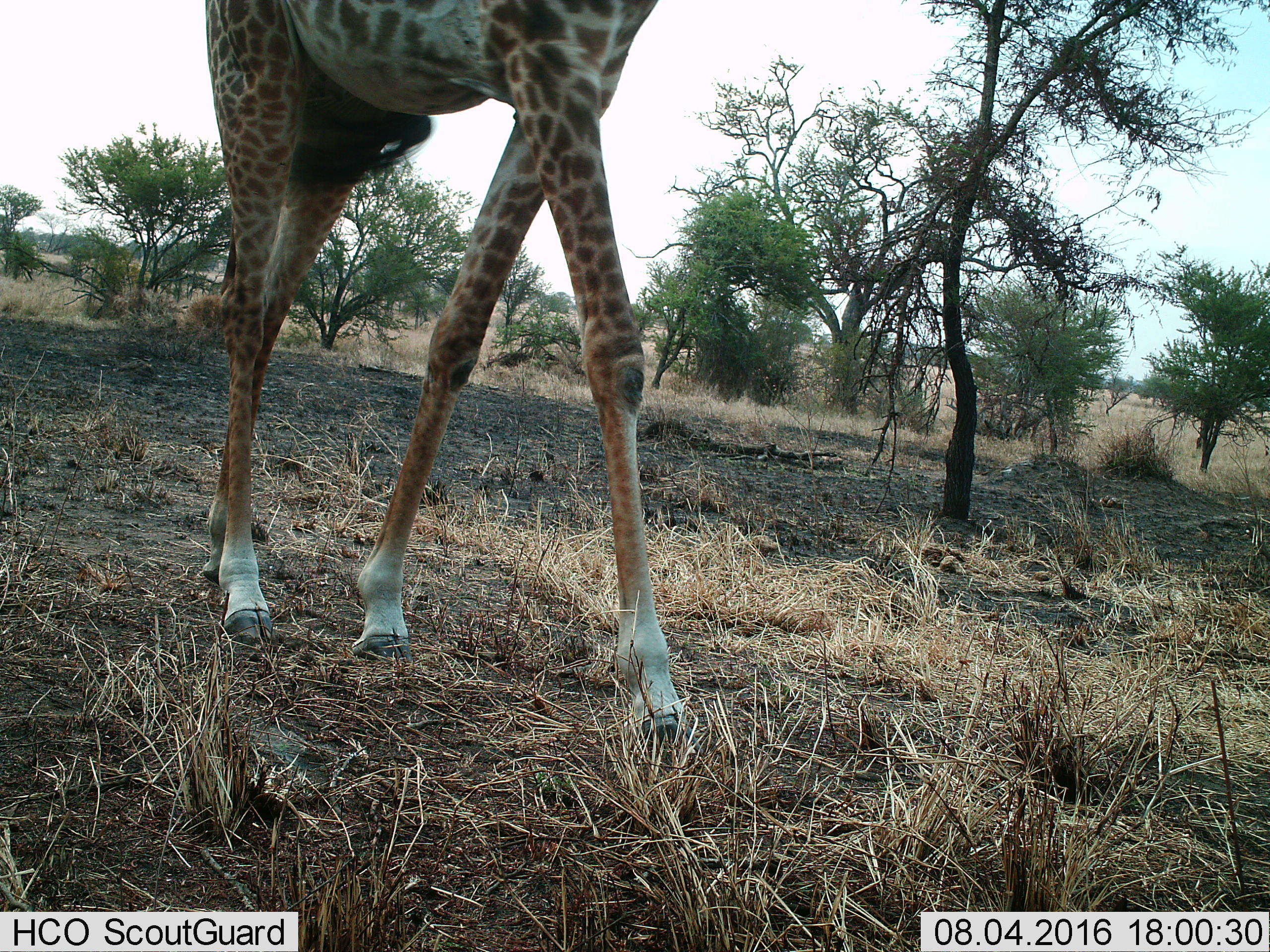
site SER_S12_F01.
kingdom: Animalia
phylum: Chordata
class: Mammalia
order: Artiodactyla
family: Giraffidae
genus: Giraffa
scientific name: Giraffa camelopardalis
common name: giraffe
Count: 1.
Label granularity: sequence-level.